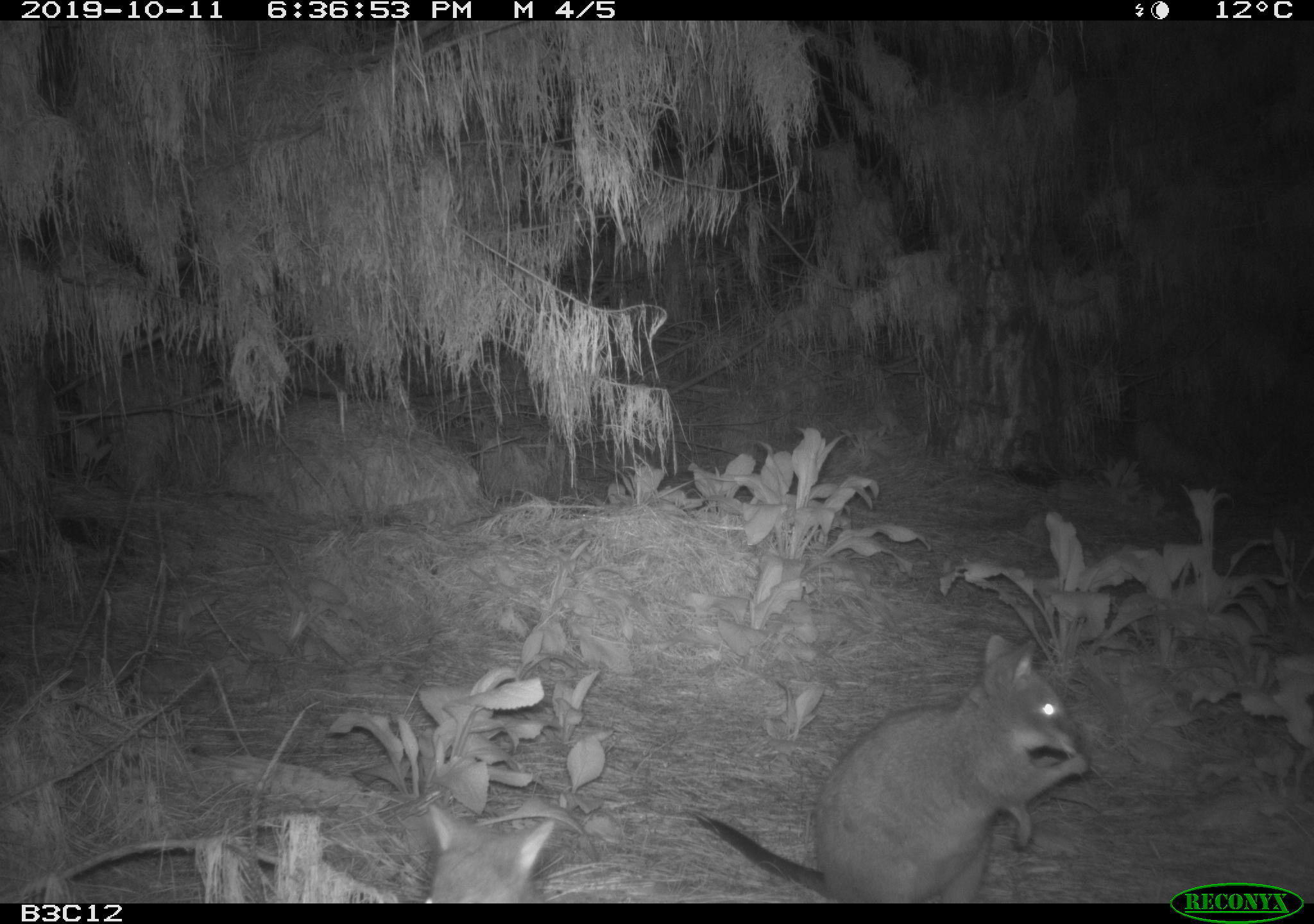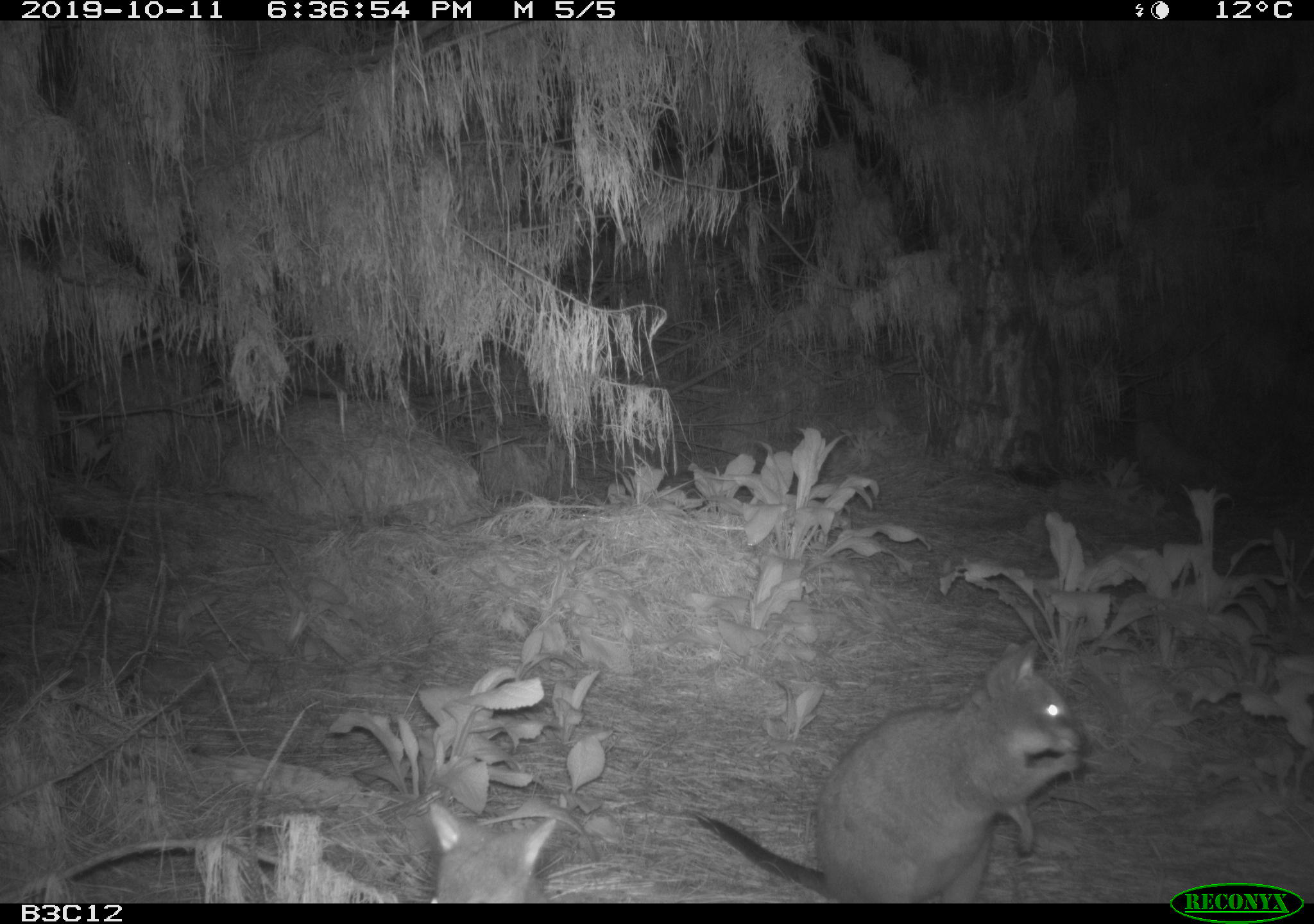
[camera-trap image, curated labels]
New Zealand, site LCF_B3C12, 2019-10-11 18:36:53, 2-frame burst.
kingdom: Animalia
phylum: Chordata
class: Mammalia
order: Diprotodontia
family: Macropodidae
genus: Notamacropus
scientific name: Notamacropus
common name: wallaby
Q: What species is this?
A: Wallaby (Notamacropus).